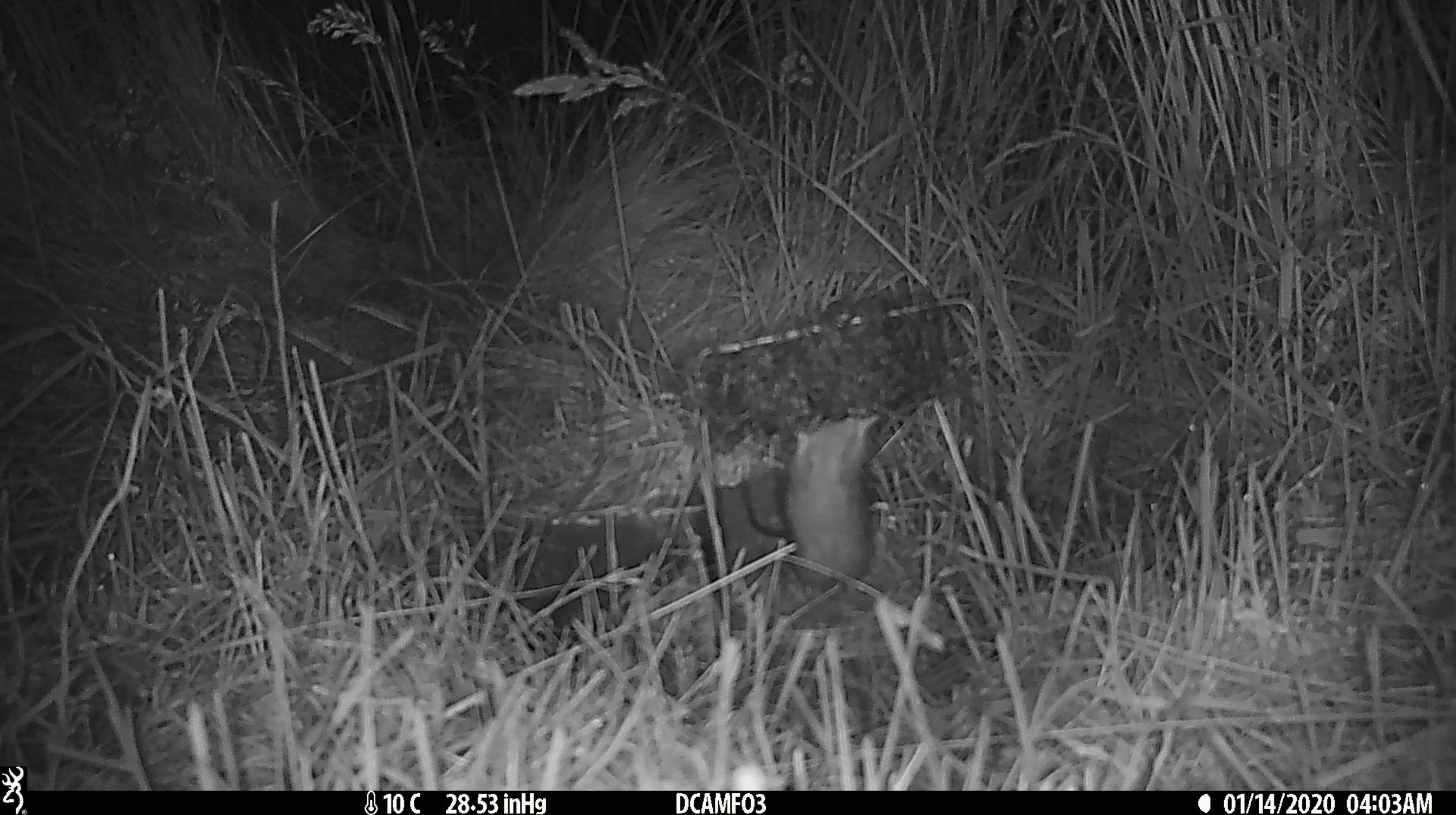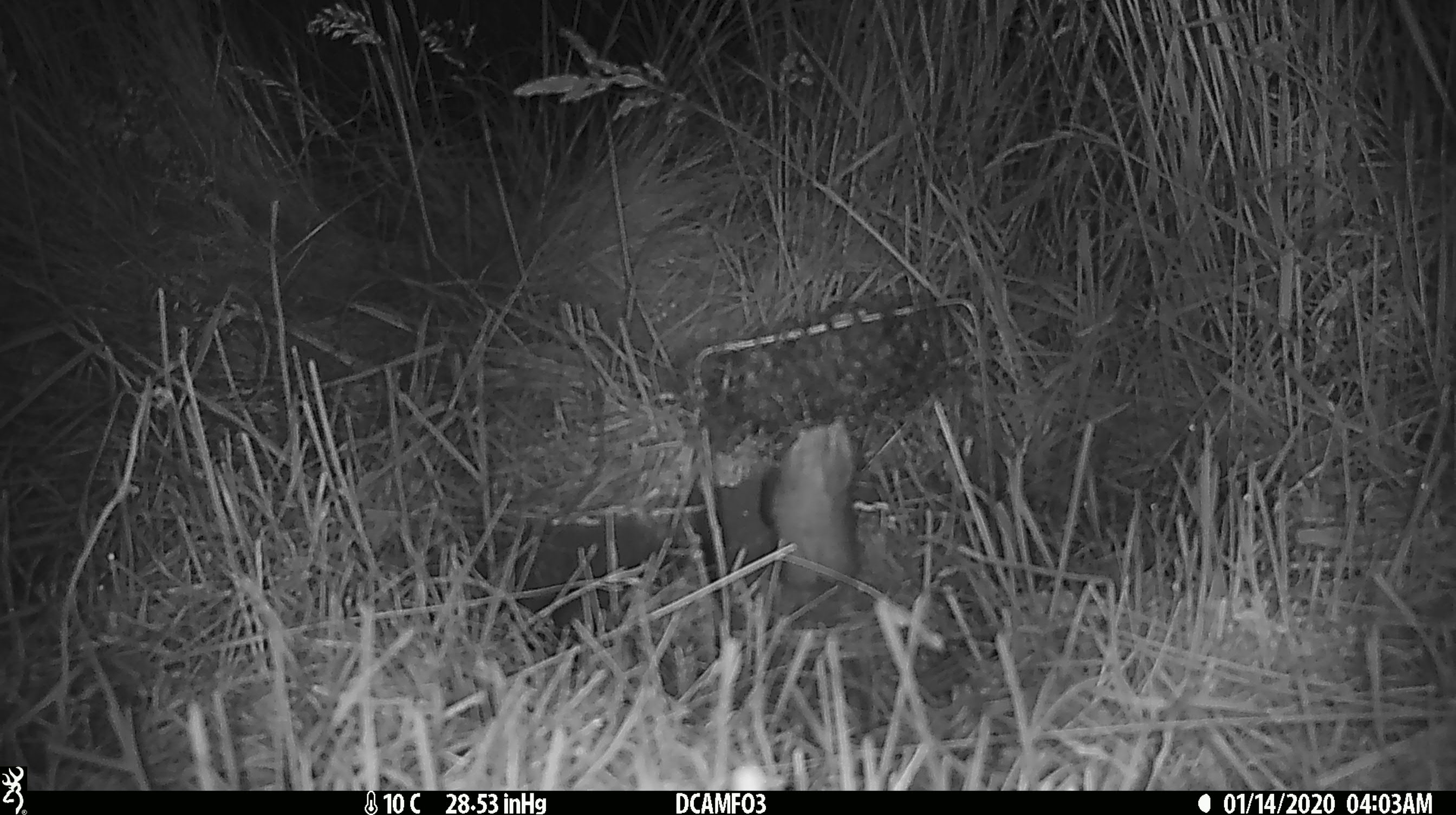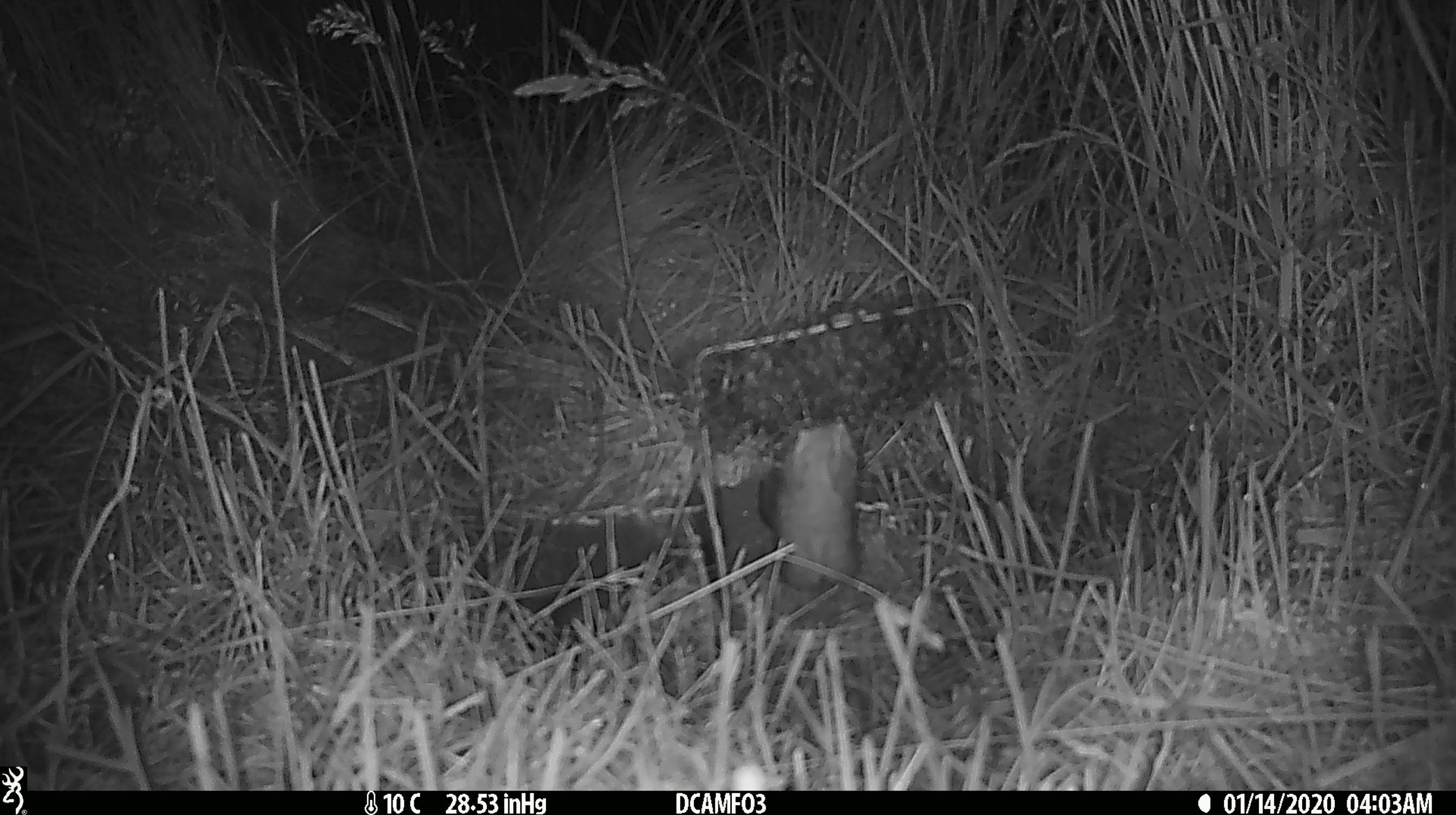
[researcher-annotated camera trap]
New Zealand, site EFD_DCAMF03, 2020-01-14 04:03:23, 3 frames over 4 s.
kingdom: Animalia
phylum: Chordata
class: Mammalia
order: Rodentia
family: Muridae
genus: Rattus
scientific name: Rattus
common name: rat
Rat (Rattus).